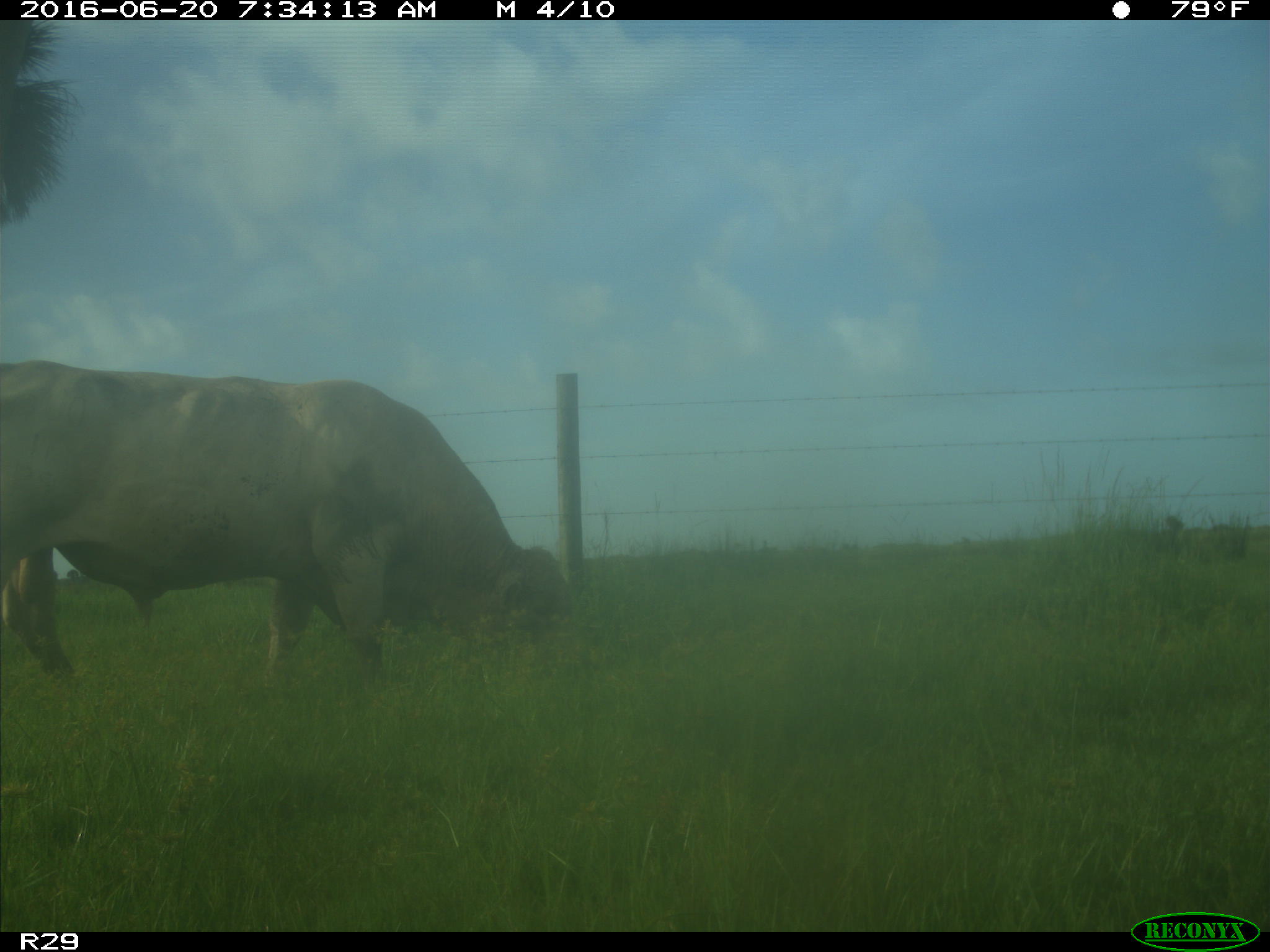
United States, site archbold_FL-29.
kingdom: Animalia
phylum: Chordata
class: Mammalia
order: Artiodactyla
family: Bovidae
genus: Bos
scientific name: Bos taurus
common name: domestic cow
Bos taurus (domestic cow).